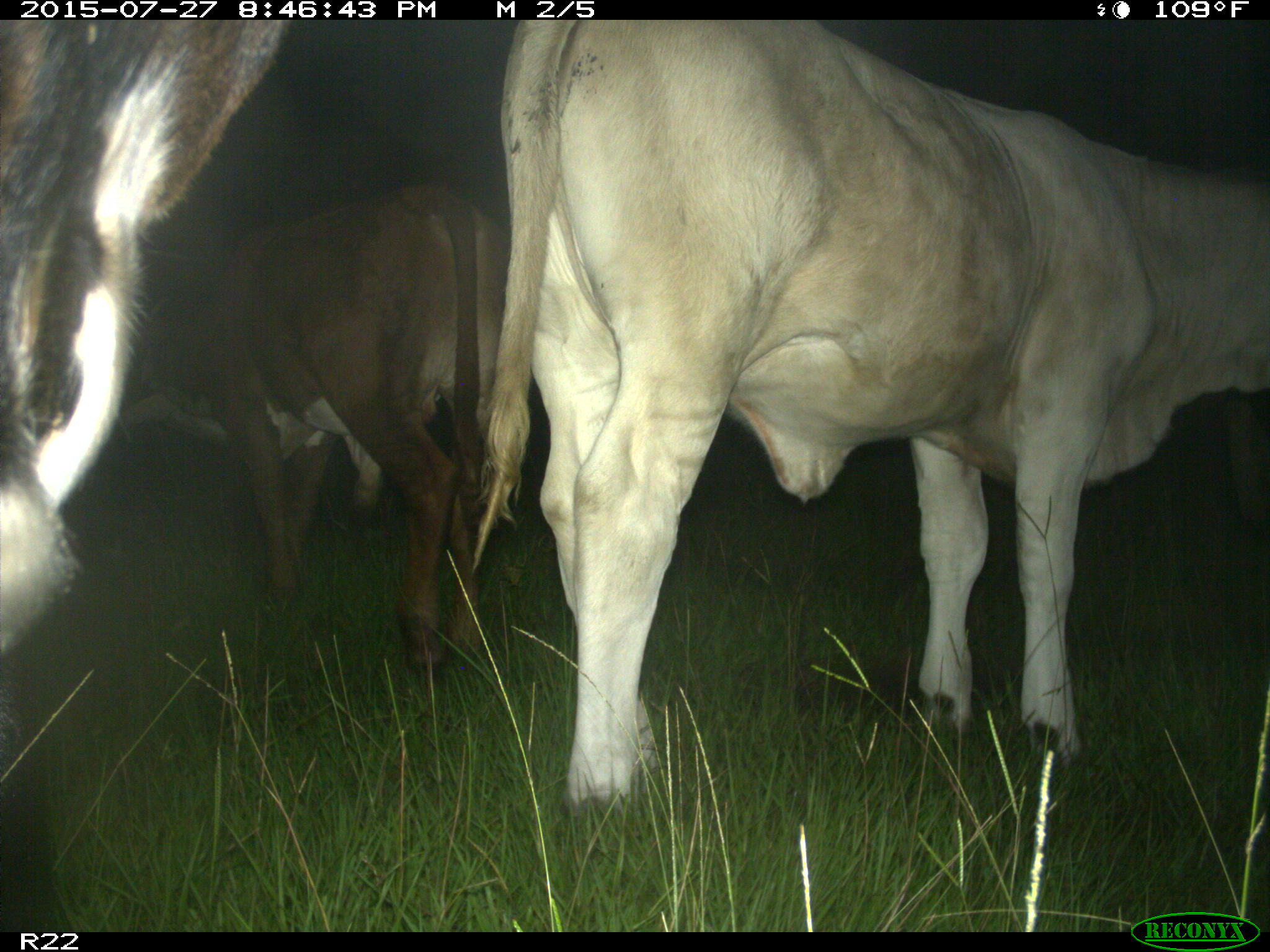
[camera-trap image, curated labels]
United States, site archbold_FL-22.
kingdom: Animalia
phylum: Chordata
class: Mammalia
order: Artiodactyla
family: Bovidae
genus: Bos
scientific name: Bos taurus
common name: domestic cow